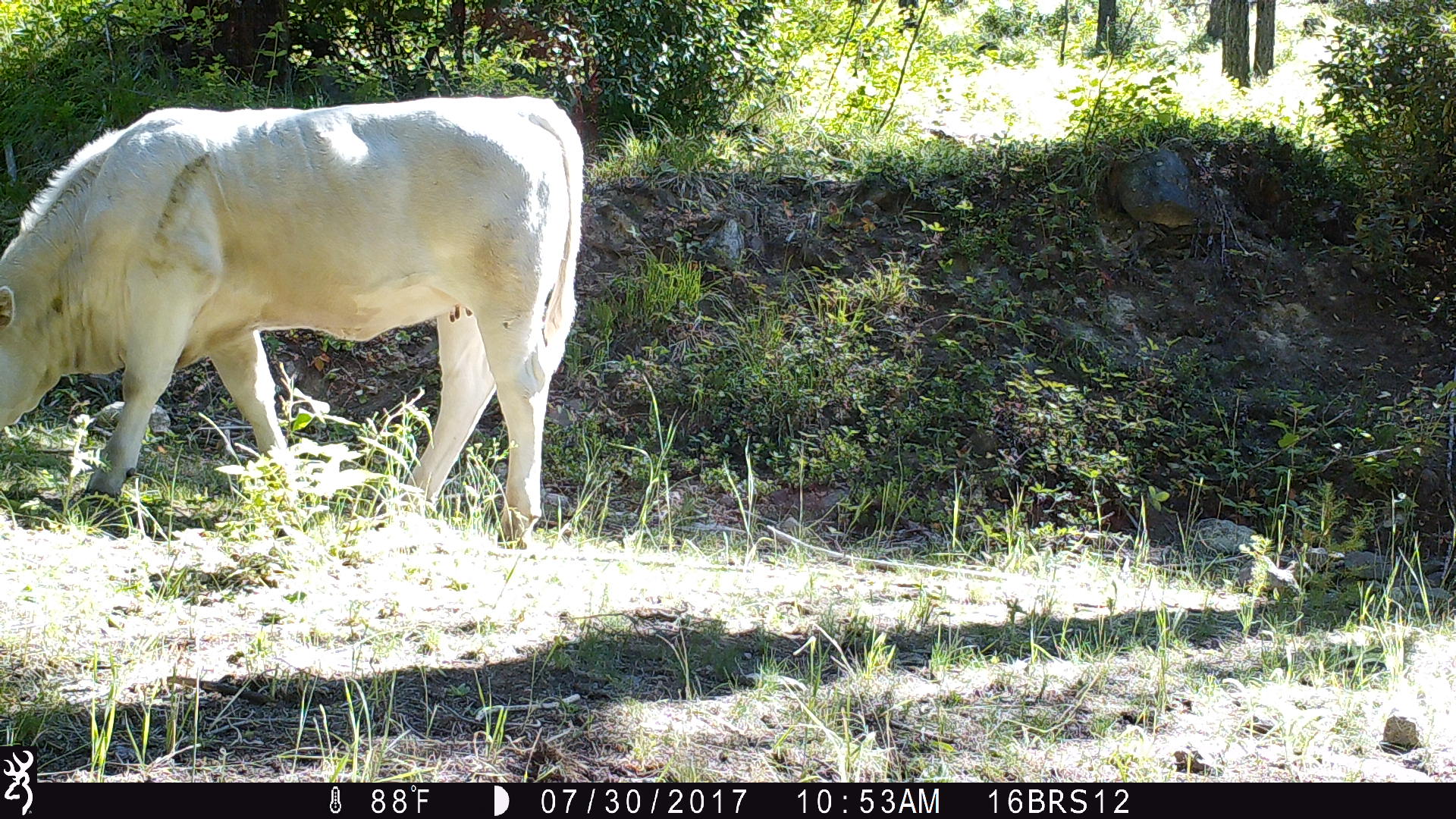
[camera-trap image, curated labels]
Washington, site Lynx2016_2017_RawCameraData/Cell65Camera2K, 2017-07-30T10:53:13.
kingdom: Animalia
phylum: Chordata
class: Mammalia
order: Artiodactyla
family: Bovidae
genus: Bos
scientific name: Bos taurus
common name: domestic cattle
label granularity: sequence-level